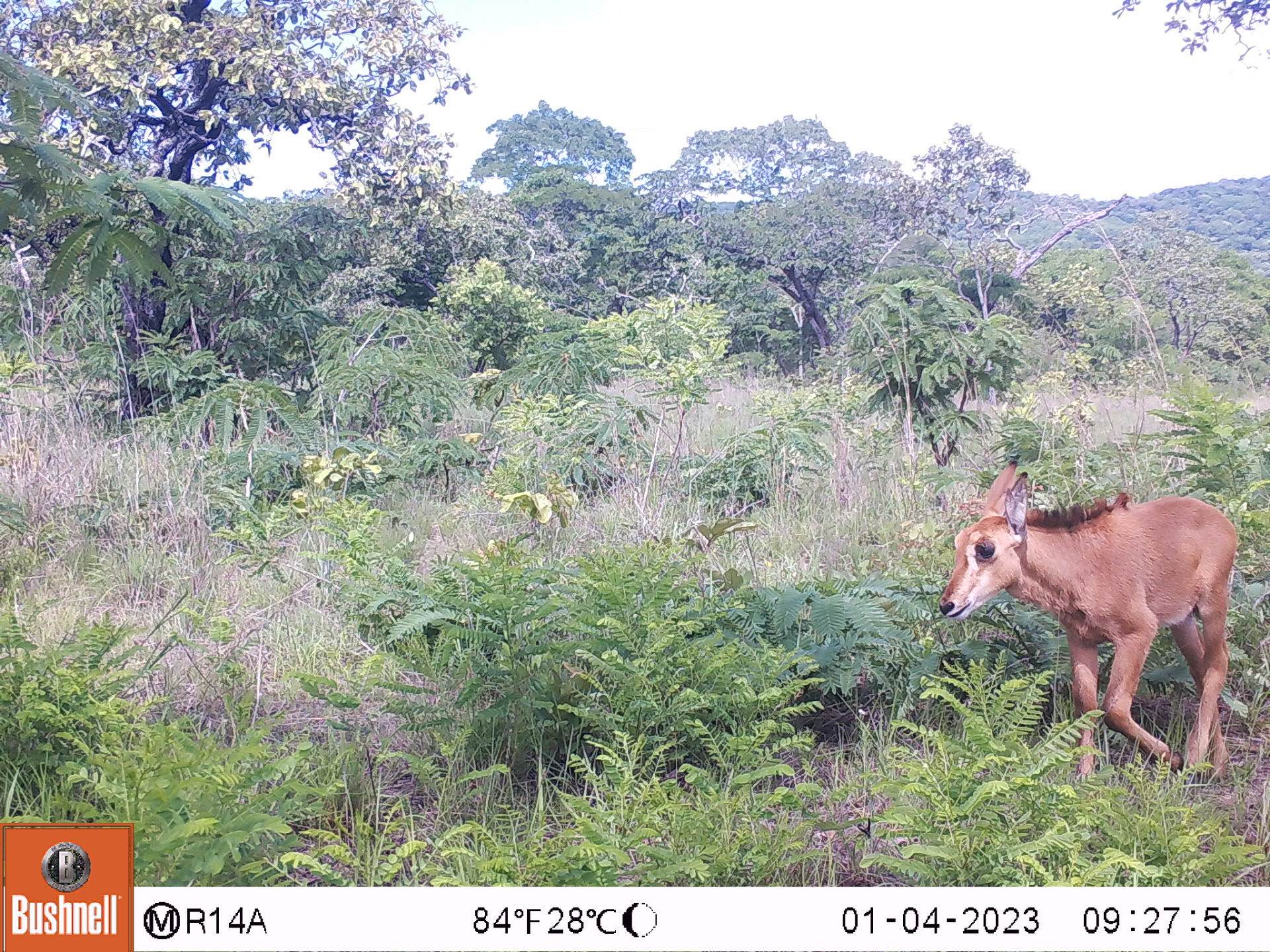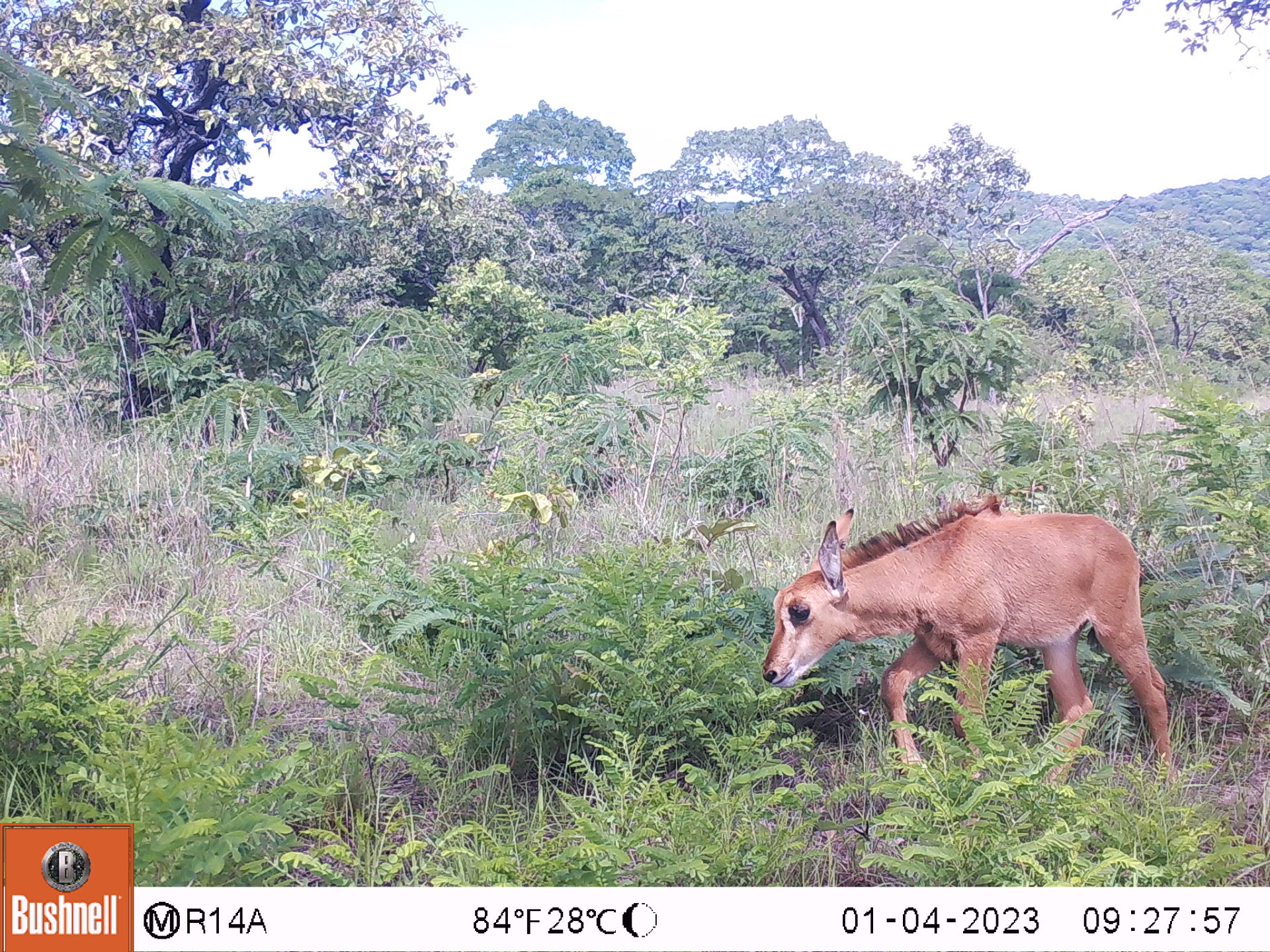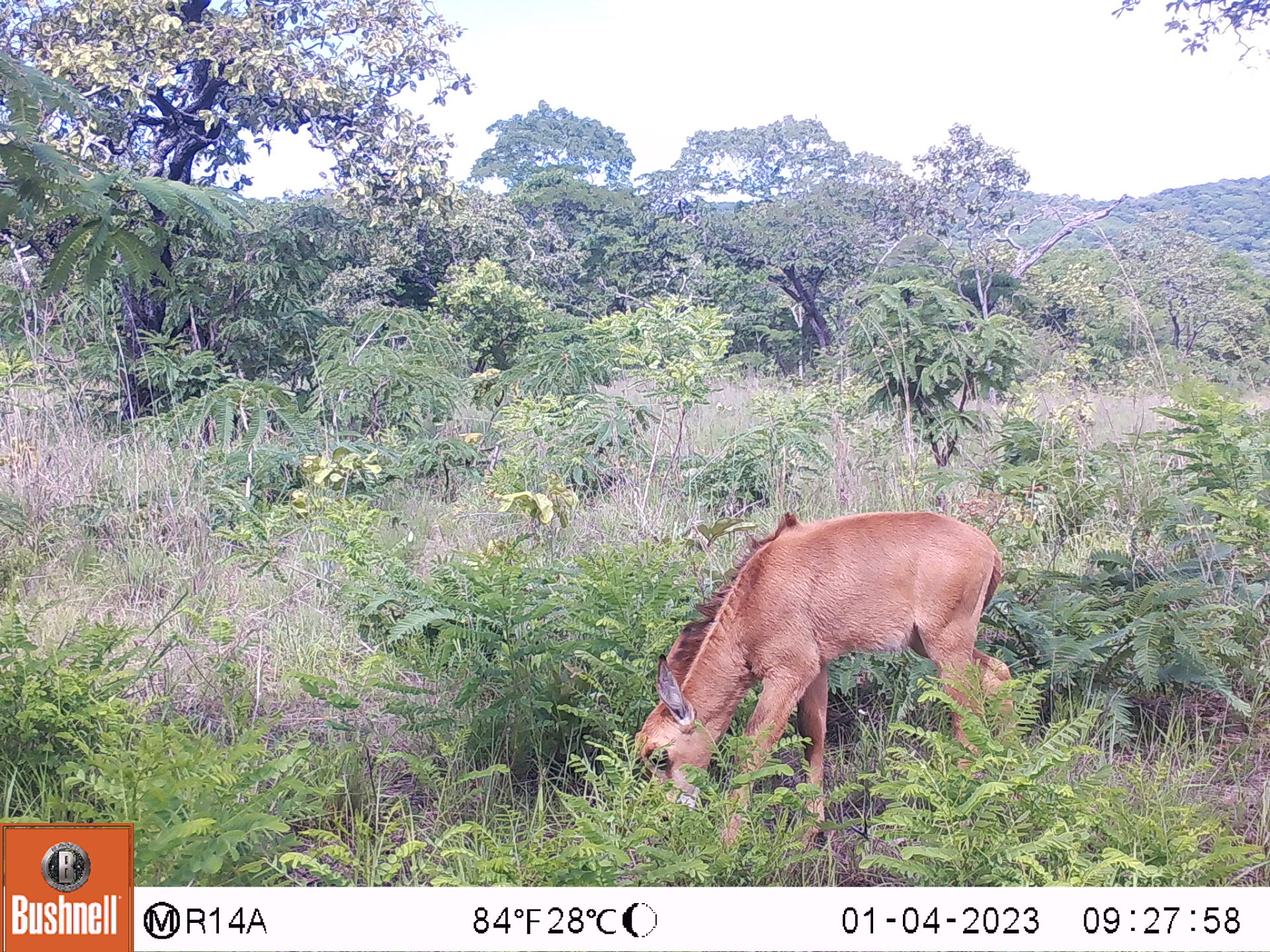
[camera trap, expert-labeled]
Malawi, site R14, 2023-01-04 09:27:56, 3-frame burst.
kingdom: Animalia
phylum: Chordata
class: Mammalia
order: Artiodactyla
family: Bovidae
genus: Hippotragus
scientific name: Hippotragus niger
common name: sable antelope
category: sable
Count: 1.